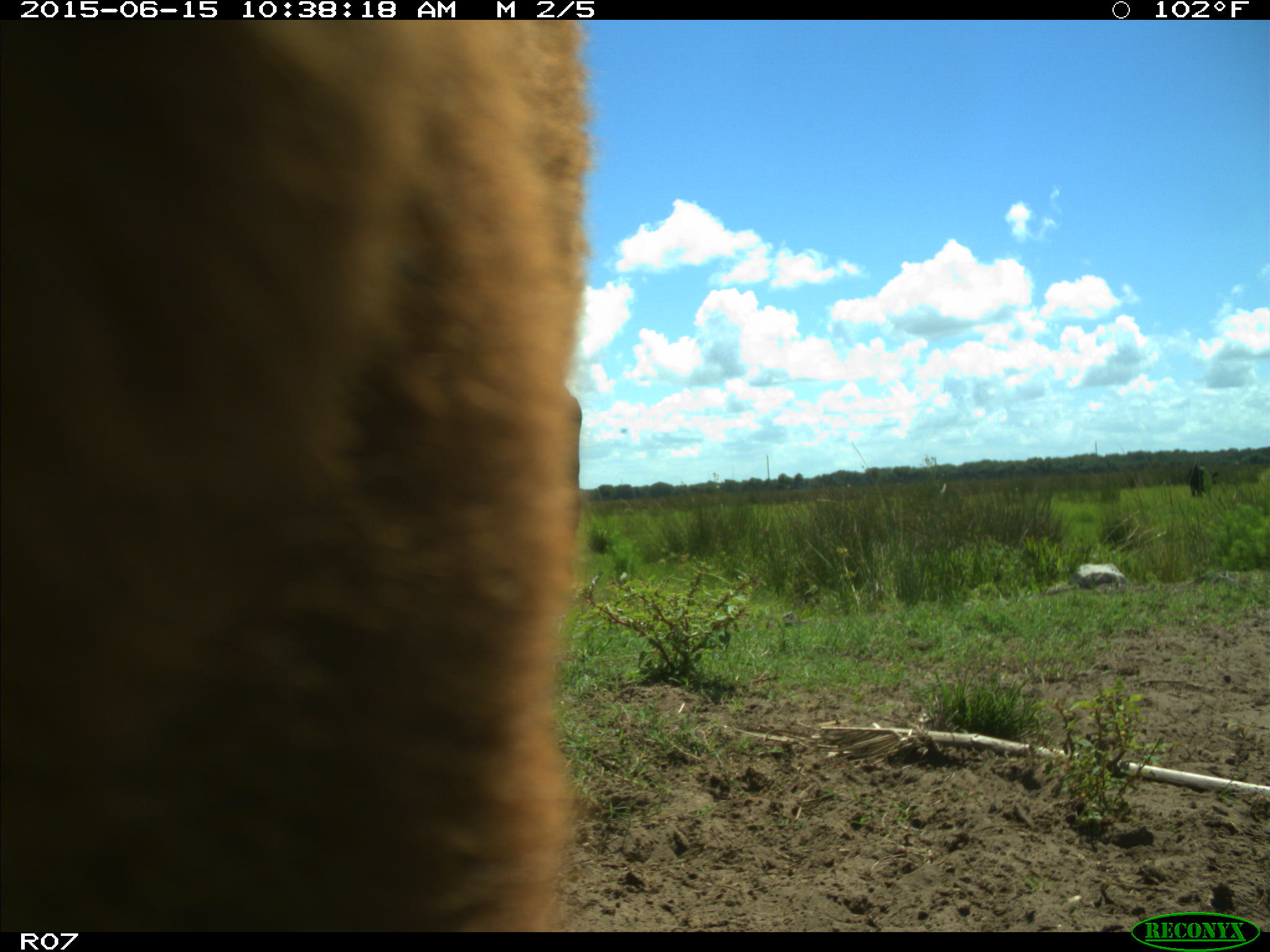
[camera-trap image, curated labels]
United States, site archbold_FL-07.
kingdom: Animalia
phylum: Chordata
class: Mammalia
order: Artiodactyla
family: Bovidae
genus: Bos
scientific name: Bos taurus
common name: domestic cow